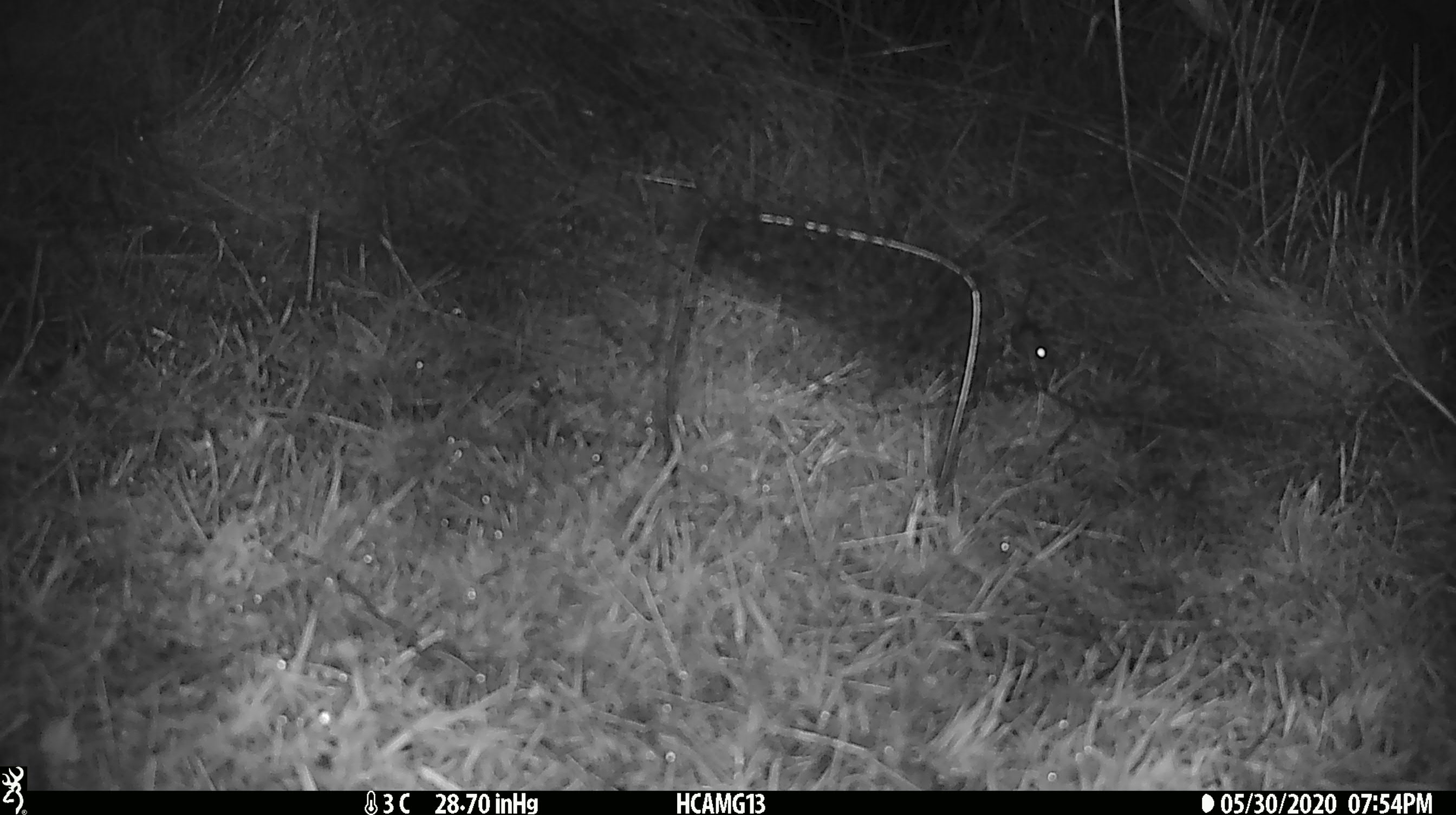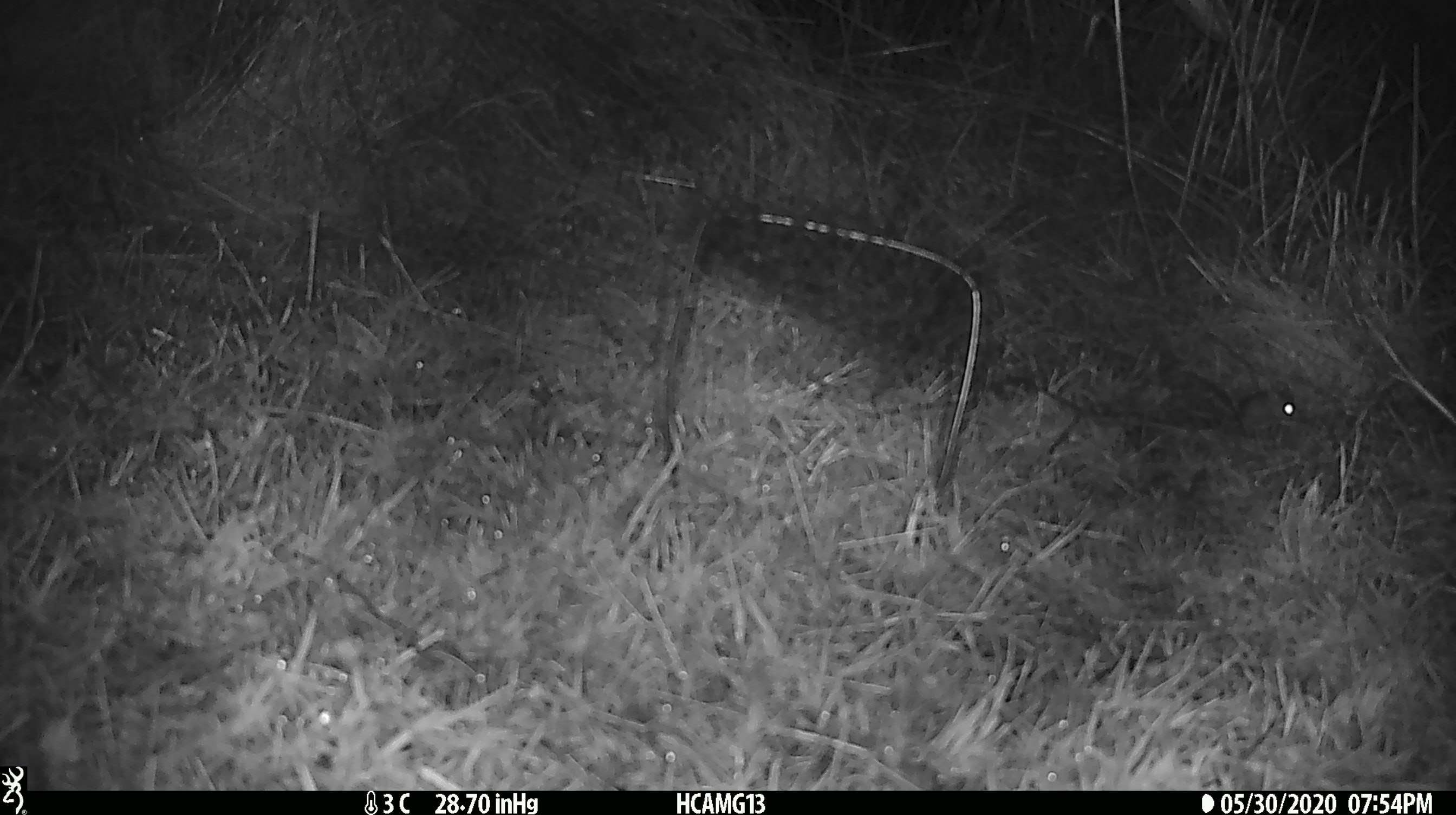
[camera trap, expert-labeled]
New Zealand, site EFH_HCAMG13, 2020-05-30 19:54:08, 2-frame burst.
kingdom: Animalia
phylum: Chordata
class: Mammalia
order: Rodentia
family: Muridae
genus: Mus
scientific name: Mus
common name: mouse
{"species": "mouse (Mus)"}